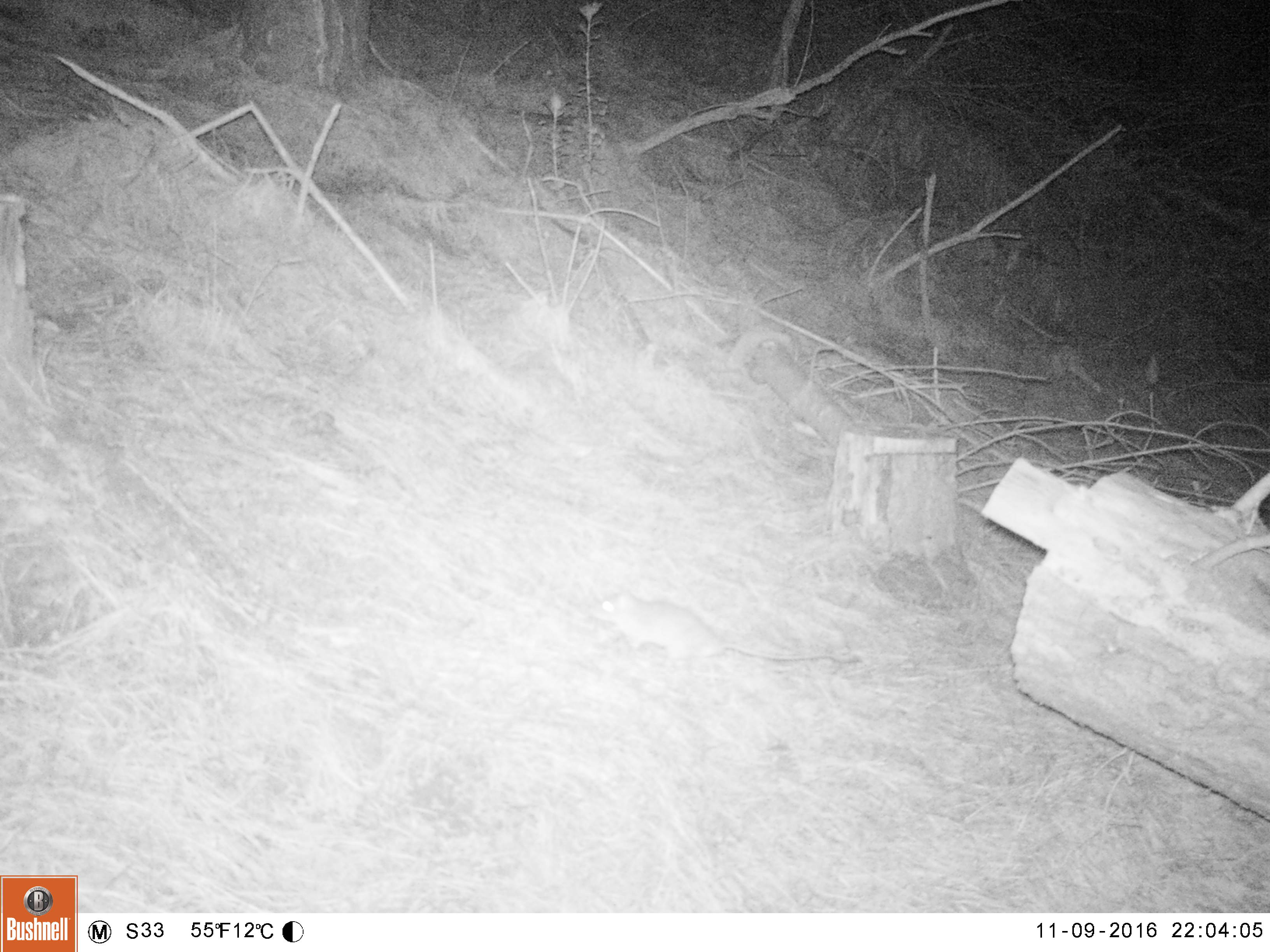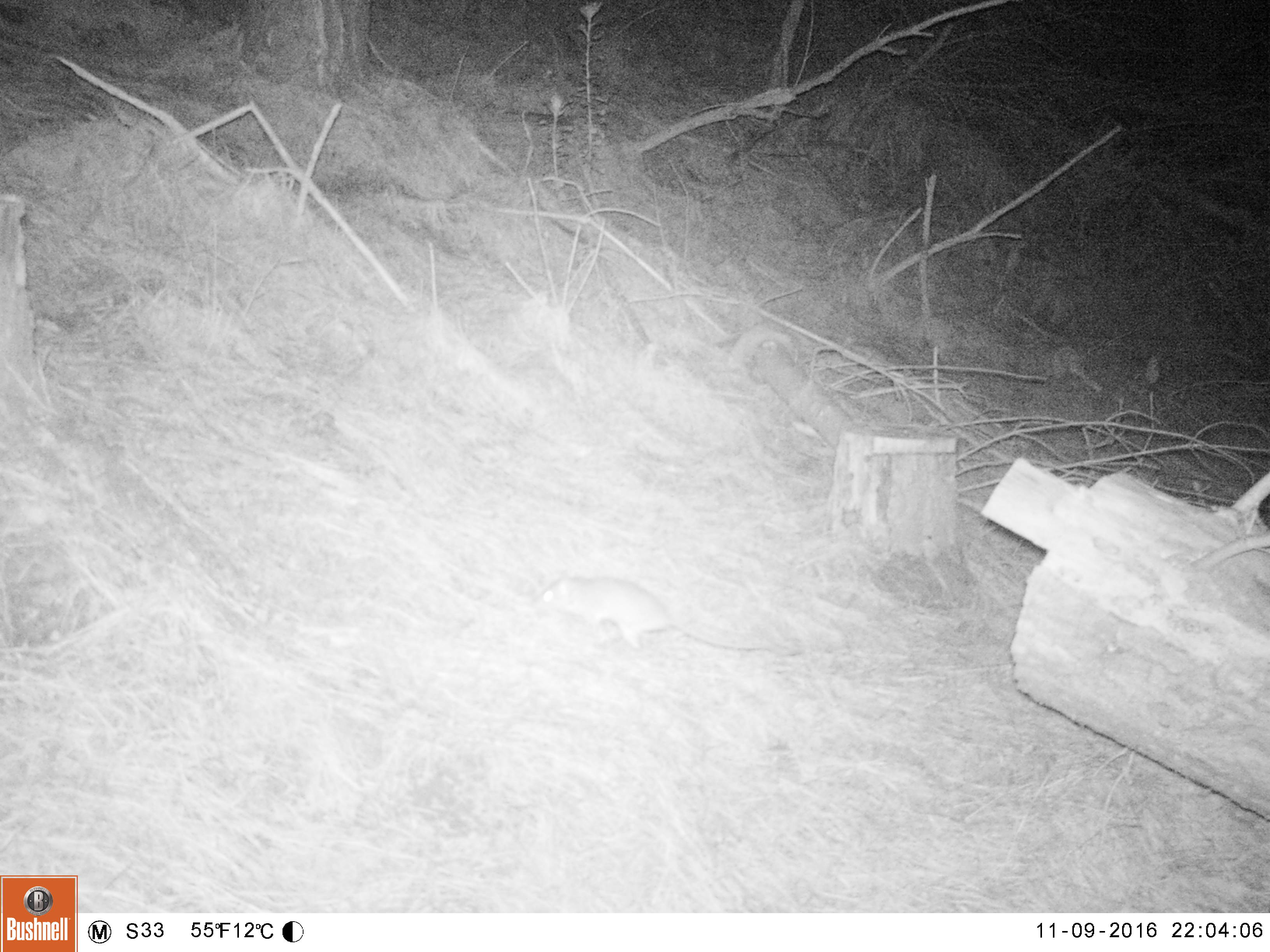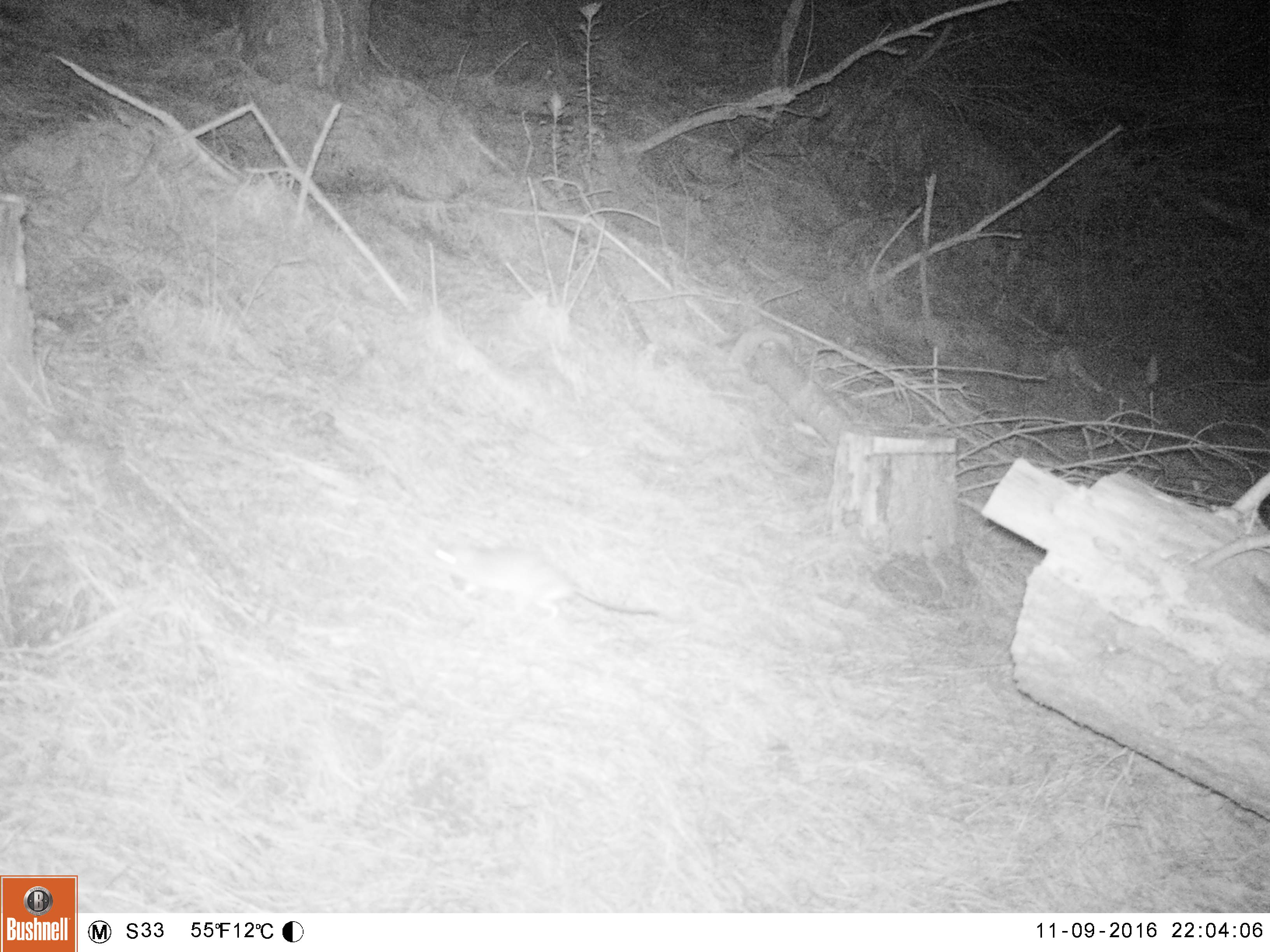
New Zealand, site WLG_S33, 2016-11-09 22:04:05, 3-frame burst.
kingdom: Animalia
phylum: Chordata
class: Mammalia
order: Rodentia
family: Muridae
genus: Rattus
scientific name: Rattus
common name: rat